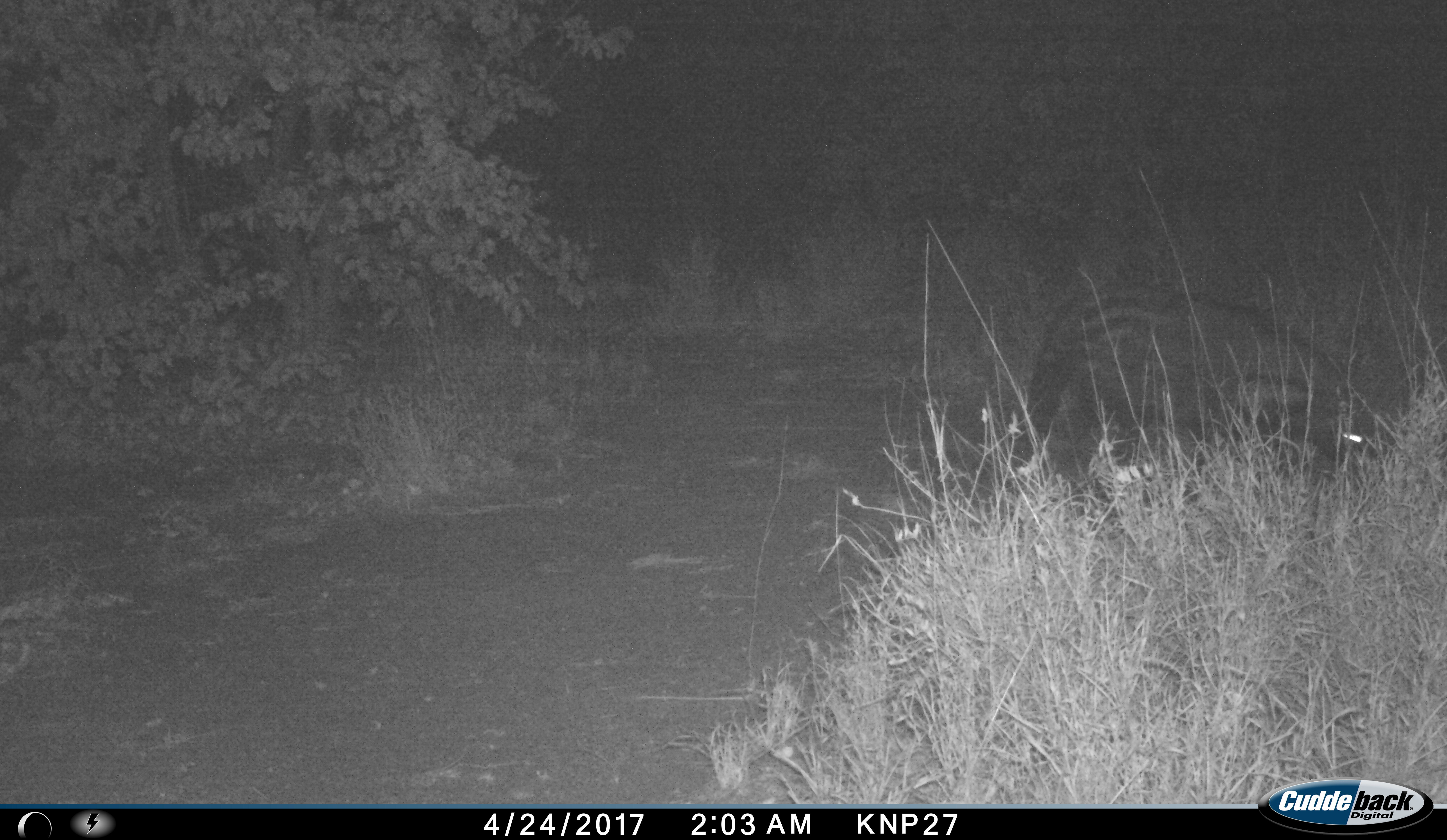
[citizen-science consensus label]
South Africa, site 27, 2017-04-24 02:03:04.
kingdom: Animalia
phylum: Chordata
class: Mammalia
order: Carnivora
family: Viverridae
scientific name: Viverridae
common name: civet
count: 1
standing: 29%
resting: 0%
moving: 71%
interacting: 0%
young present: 0%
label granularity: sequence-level